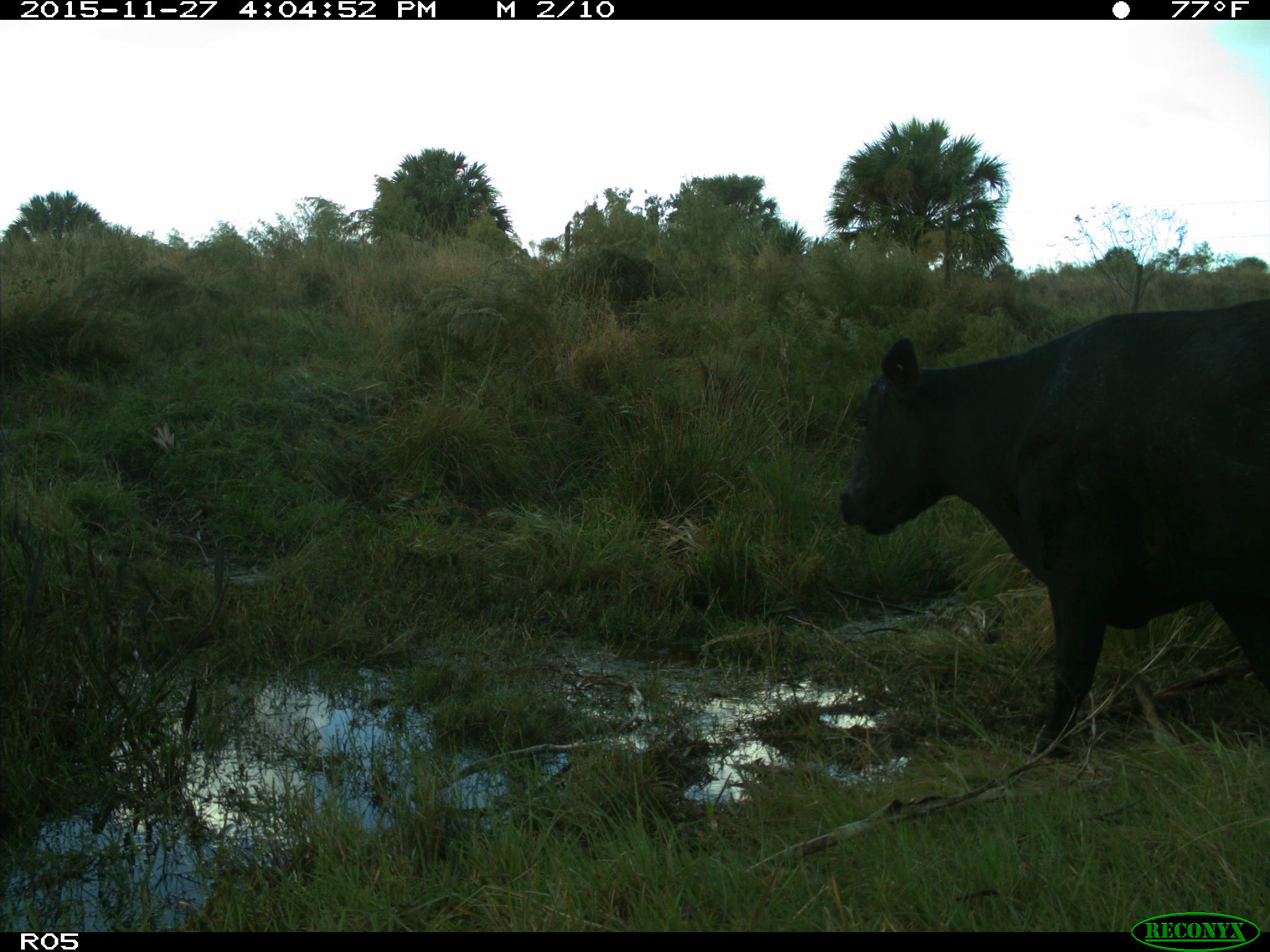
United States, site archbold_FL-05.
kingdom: Animalia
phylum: Chordata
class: Mammalia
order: Artiodactyla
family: Bovidae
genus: Bos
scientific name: Bos taurus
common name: domestic cow